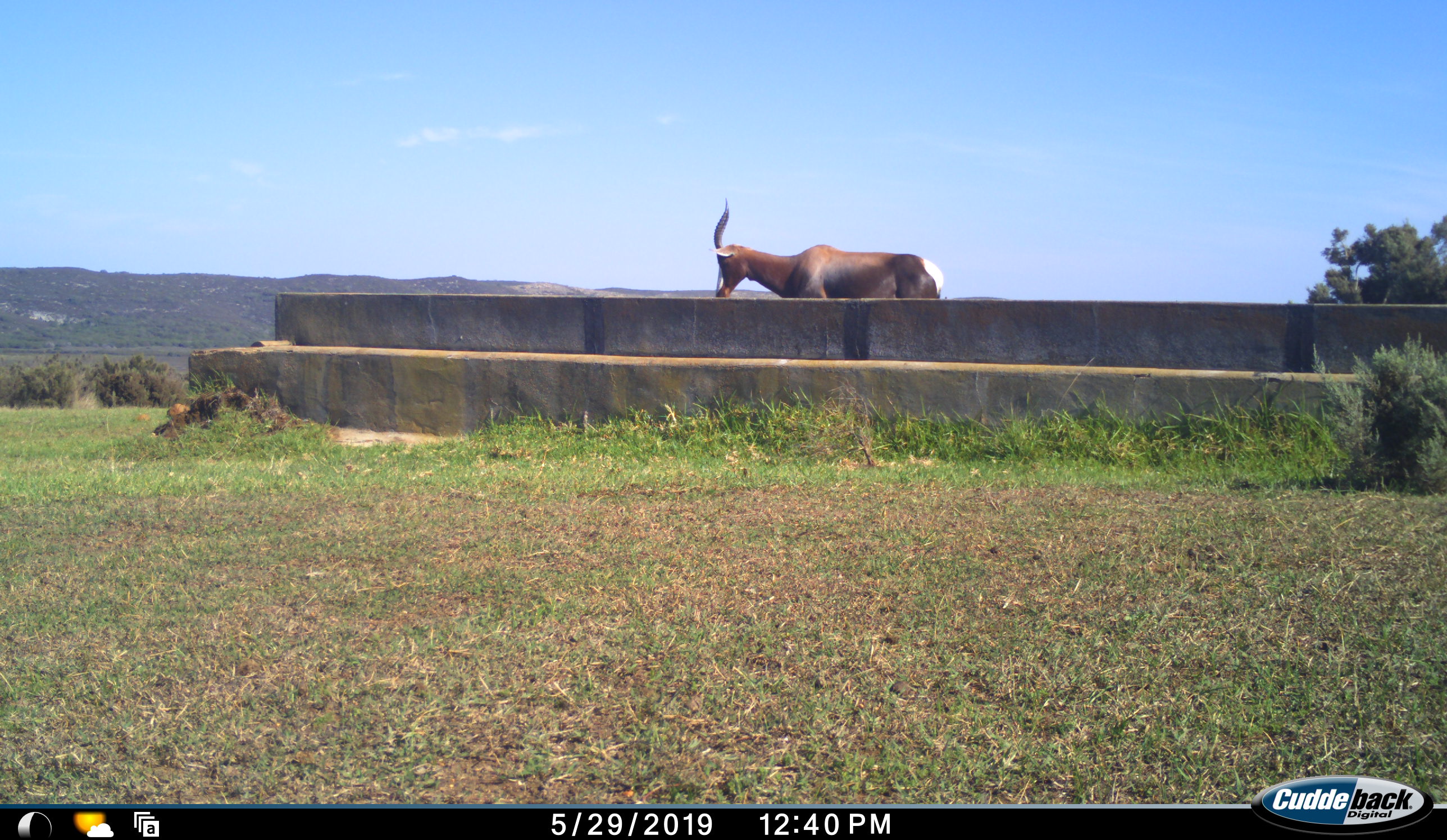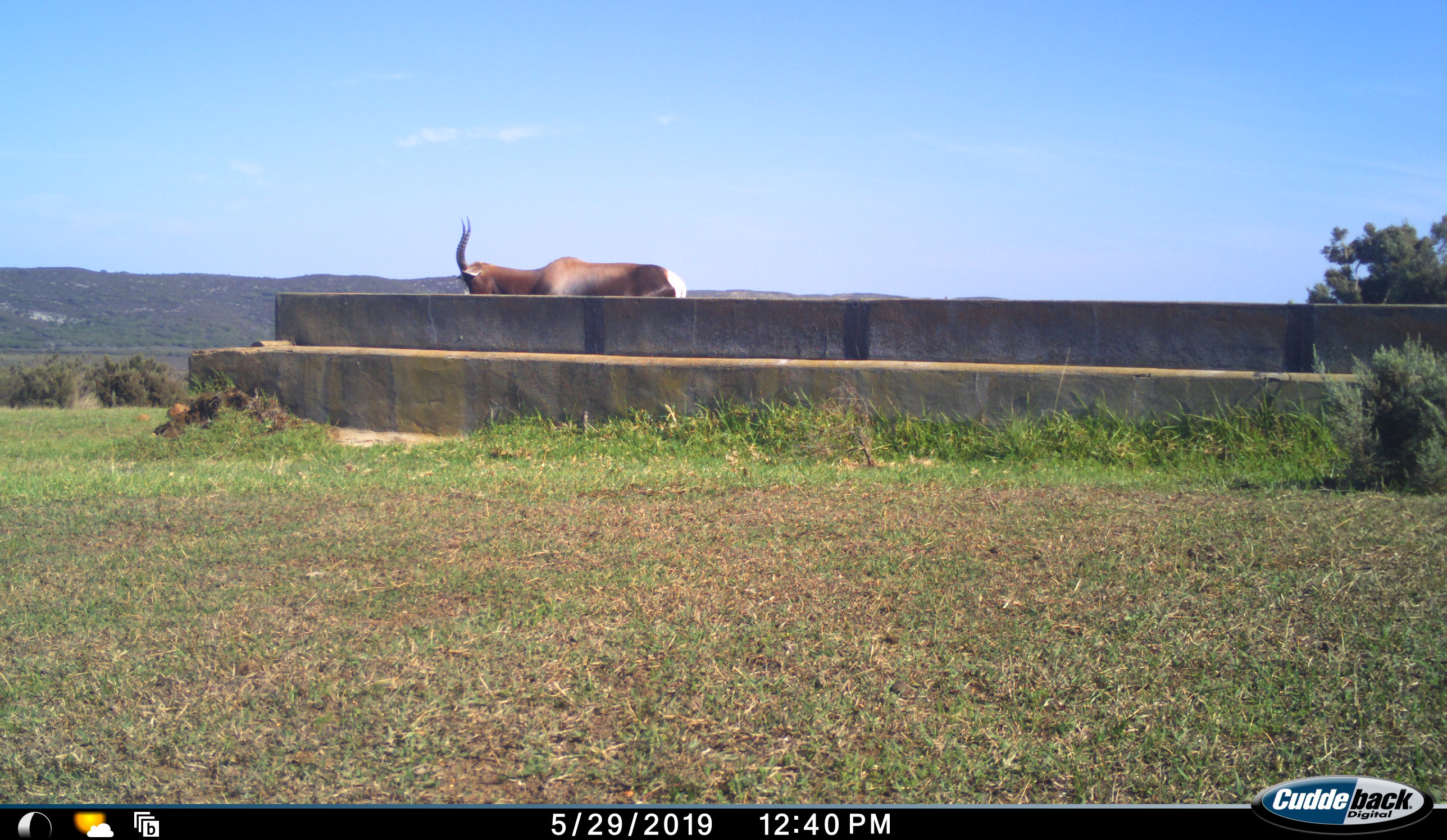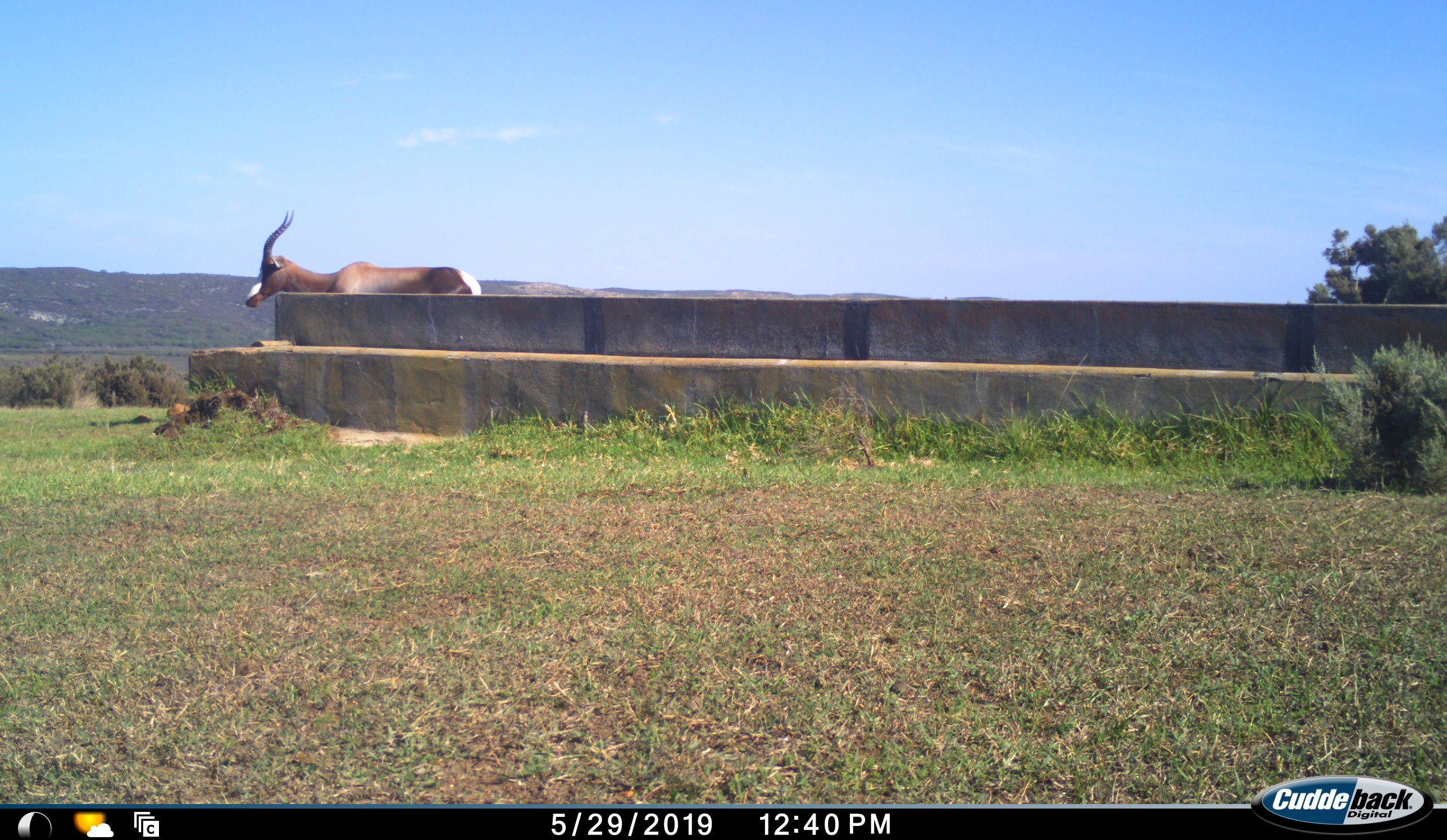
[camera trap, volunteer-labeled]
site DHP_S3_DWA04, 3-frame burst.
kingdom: Animalia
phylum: Chordata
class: Mammalia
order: Artiodactyla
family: Bovidae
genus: Damaliscus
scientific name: Damaliscus pygargus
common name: bontebok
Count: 1.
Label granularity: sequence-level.